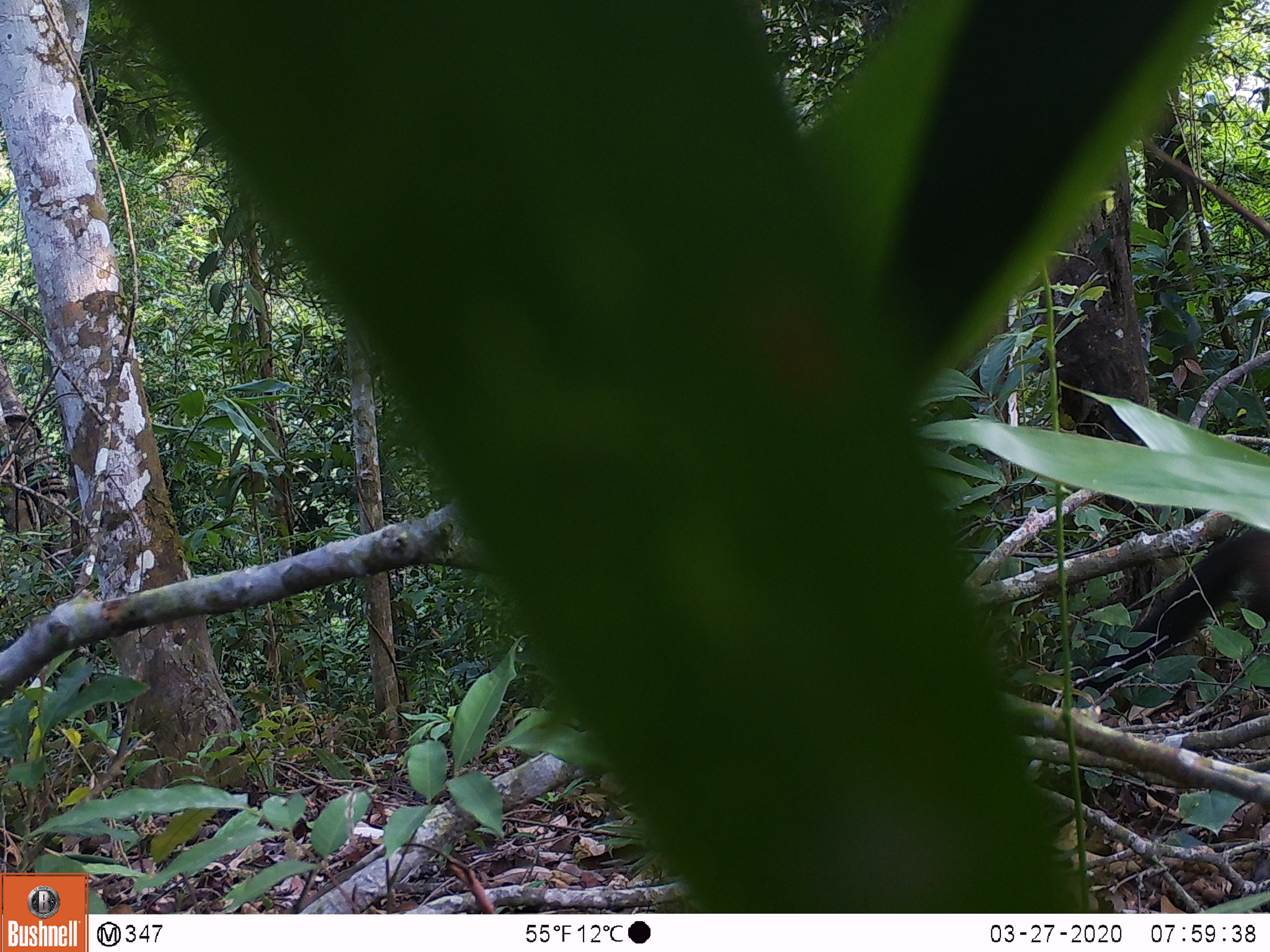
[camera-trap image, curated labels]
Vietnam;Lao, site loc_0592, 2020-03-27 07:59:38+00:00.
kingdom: Animalia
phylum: Chordata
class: Mammalia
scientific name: Mammalia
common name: mammal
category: unidentified small mammal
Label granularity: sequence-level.